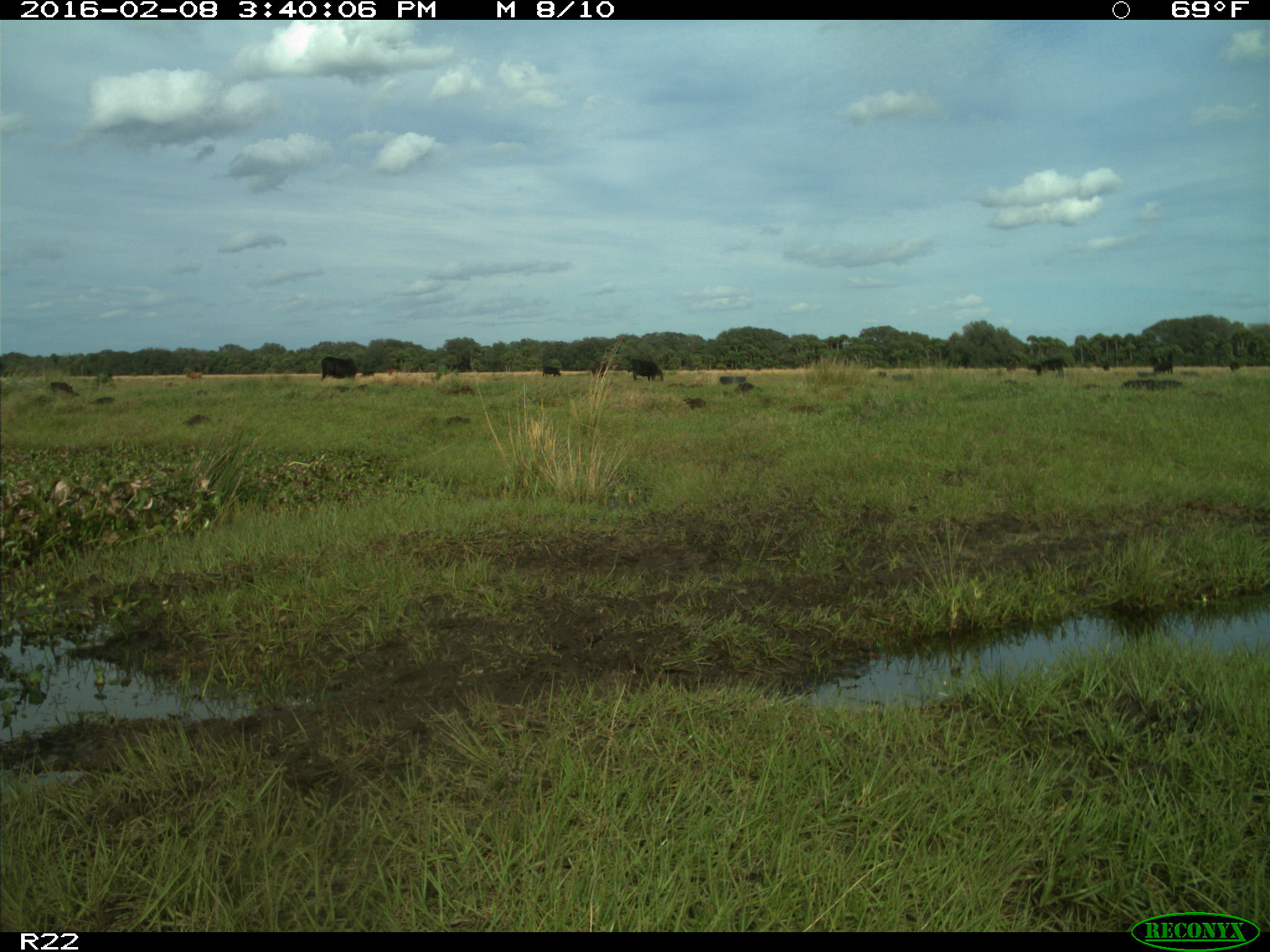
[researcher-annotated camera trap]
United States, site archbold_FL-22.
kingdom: Animalia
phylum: Chordata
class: Mammalia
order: Artiodactyla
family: Bovidae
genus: Bos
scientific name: Bos taurus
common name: domestic cow